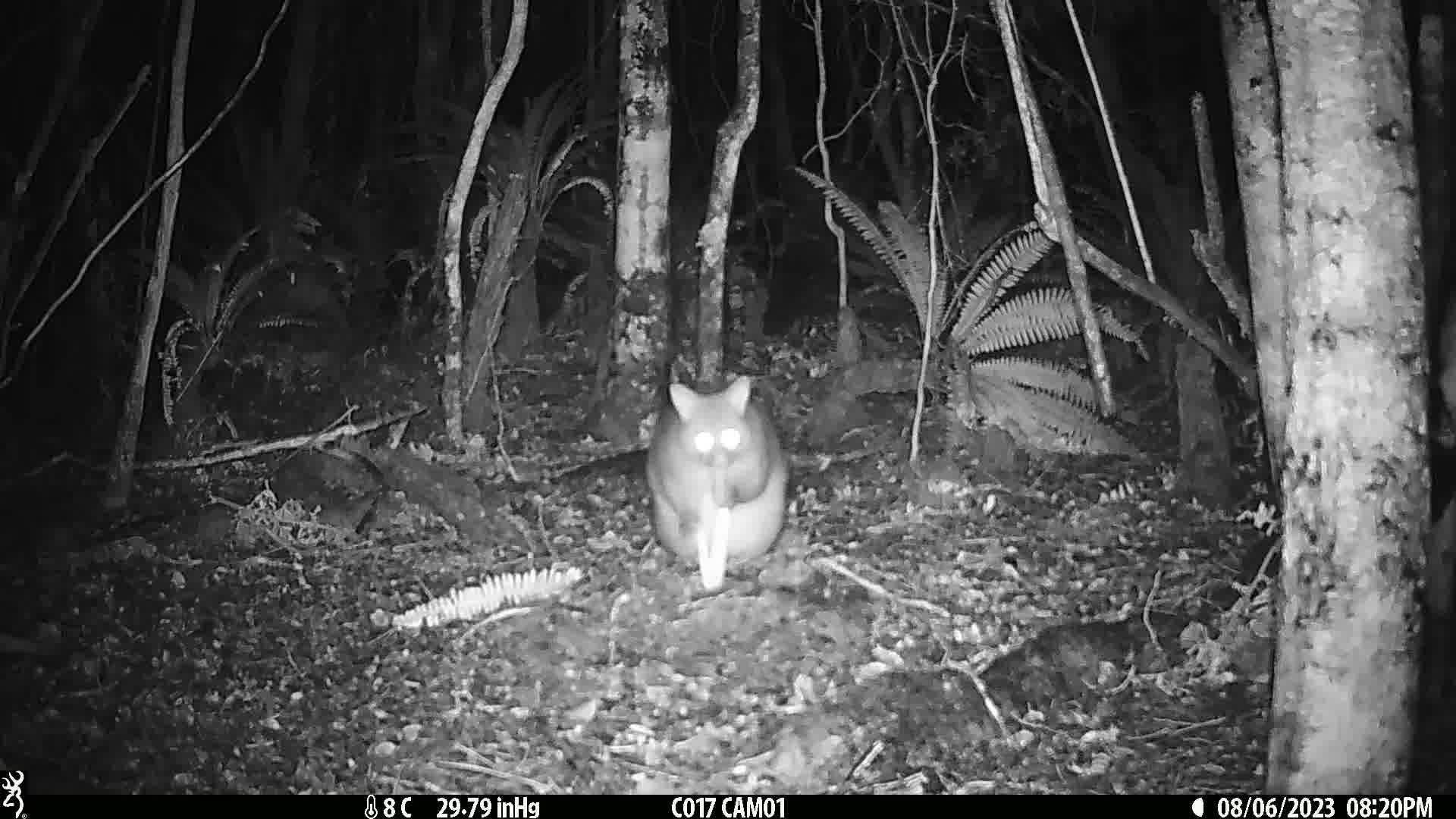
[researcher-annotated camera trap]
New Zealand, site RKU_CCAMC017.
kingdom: Animalia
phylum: Chordata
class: Mammalia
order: Diprotodontia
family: Phalangeridae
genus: Trichosurus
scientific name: Trichosurus vulpecula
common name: common brushtail possum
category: possum